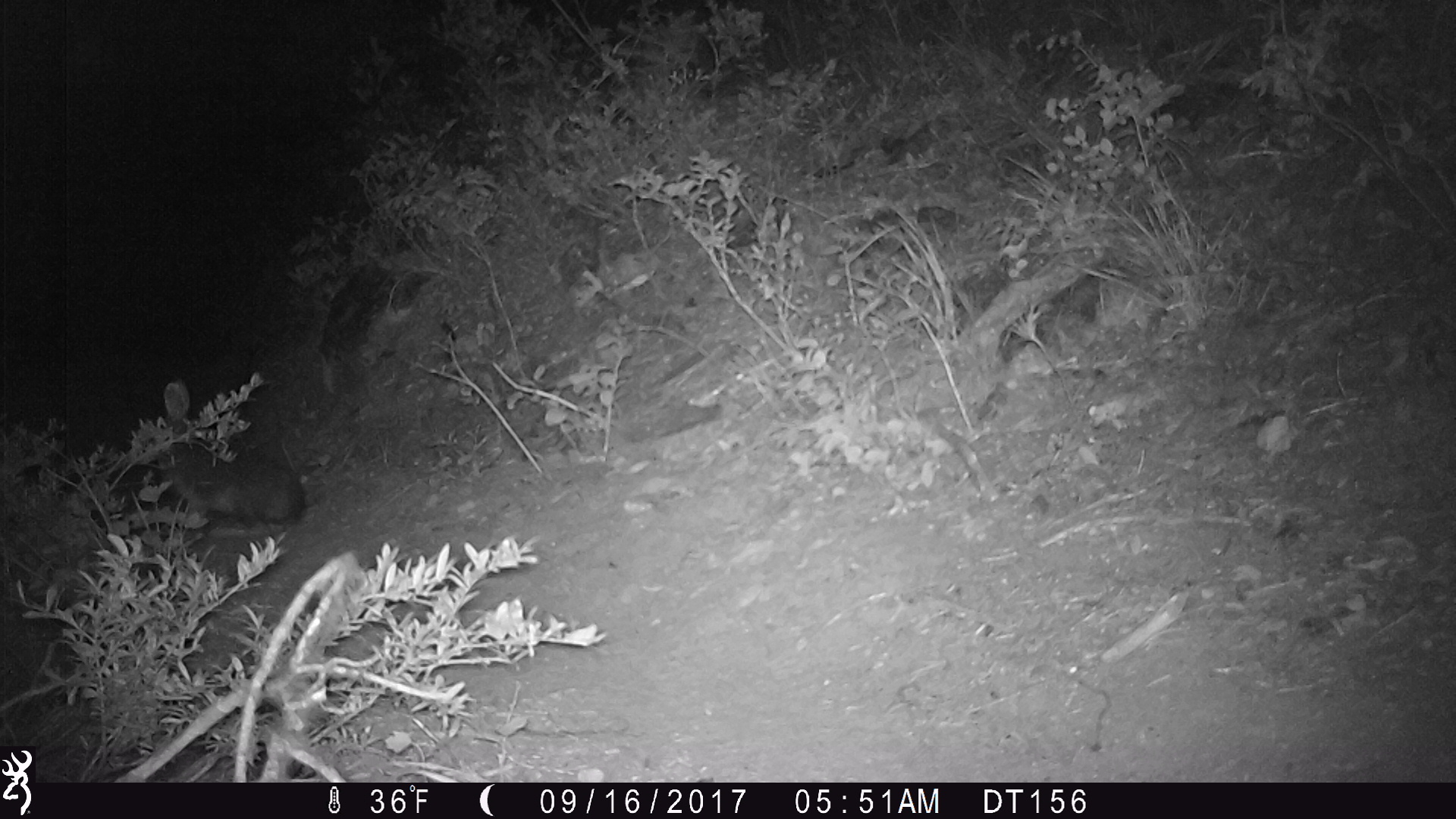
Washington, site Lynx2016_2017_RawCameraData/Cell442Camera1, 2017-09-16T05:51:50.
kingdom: Animalia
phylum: Chordata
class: Mammalia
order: Lagomorpha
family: Leporidae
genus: Lepus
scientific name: Lepus americanus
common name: snowshoe hare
Lepus americanus (snowshoe hare). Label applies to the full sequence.